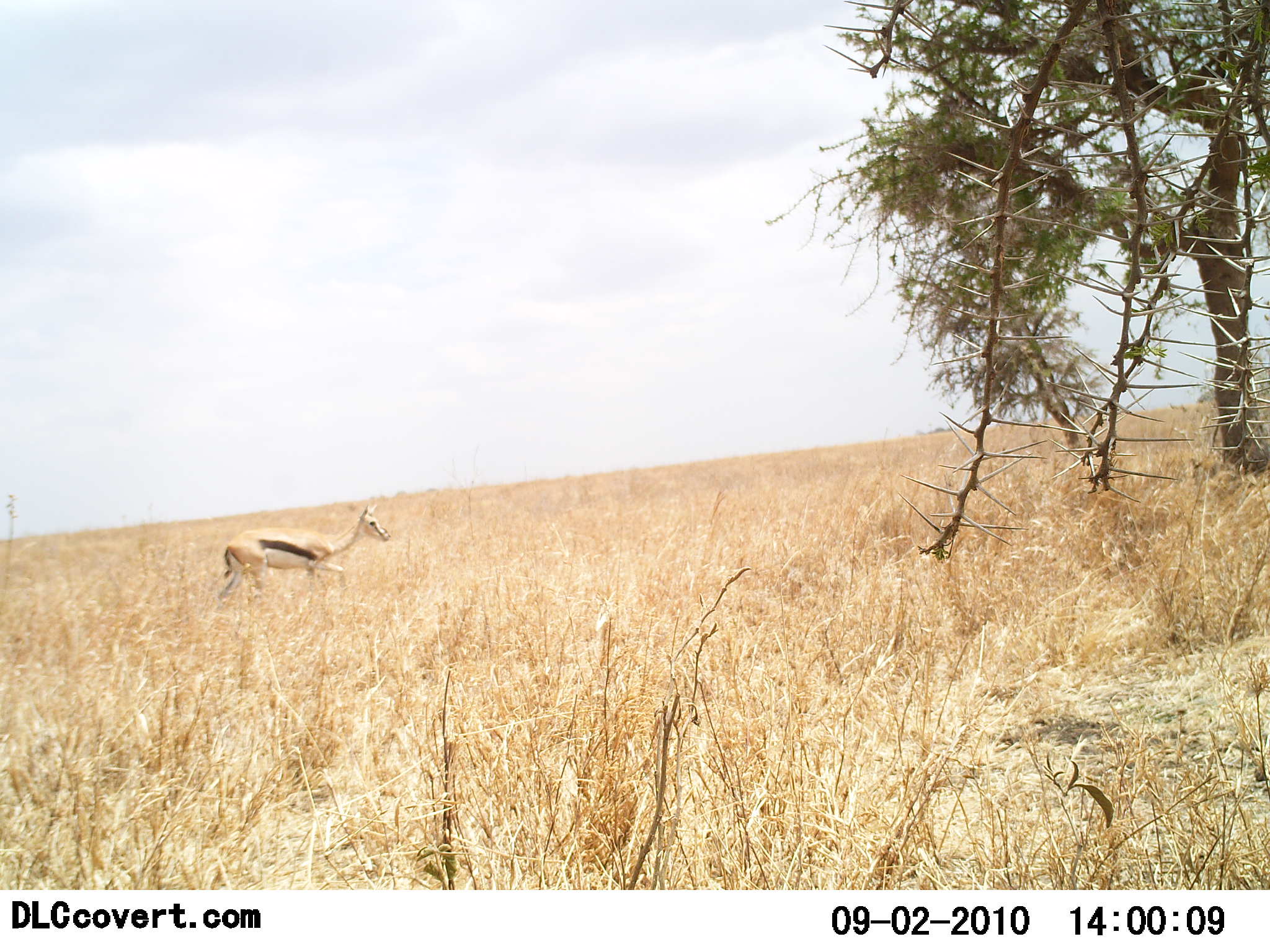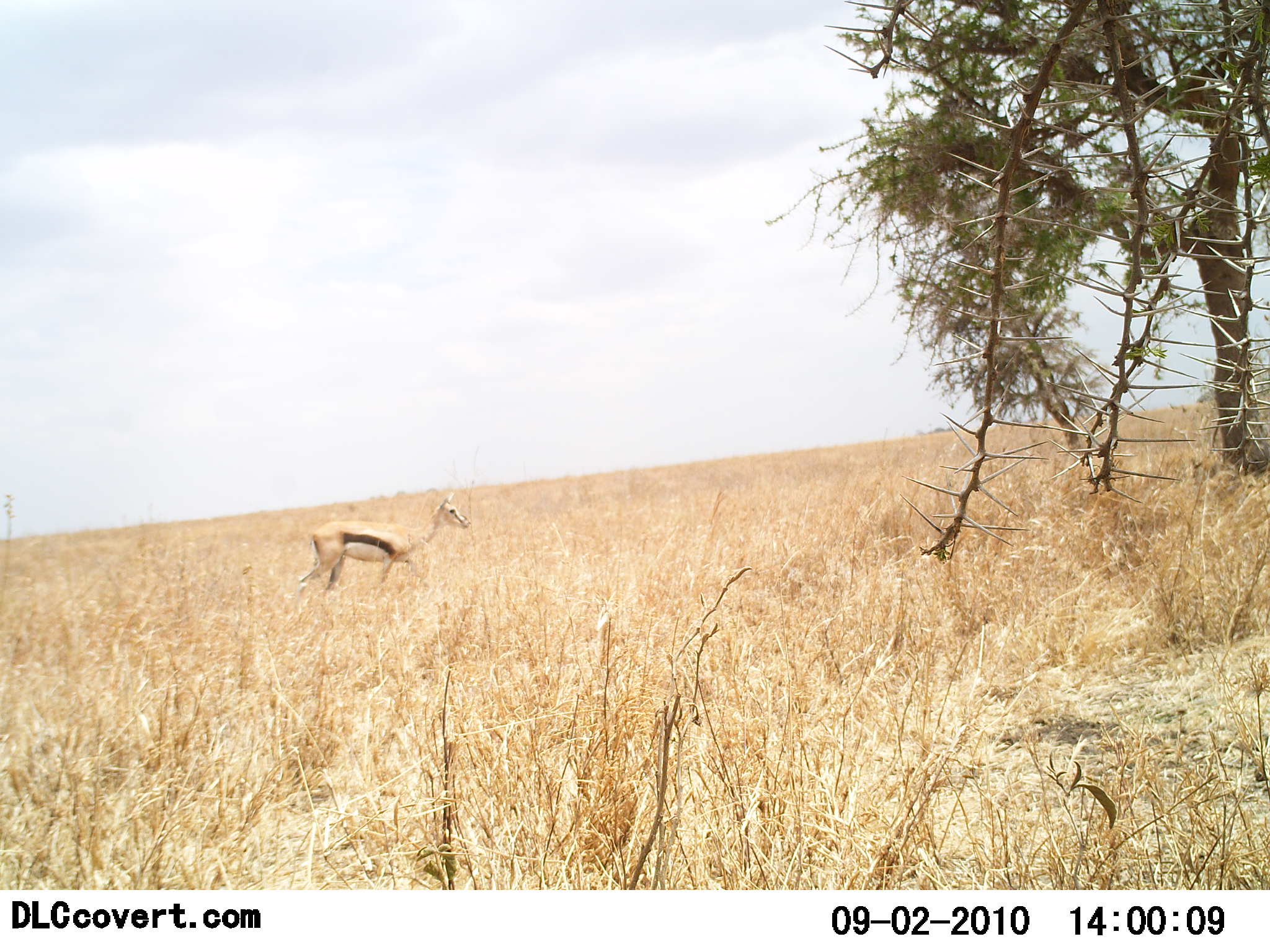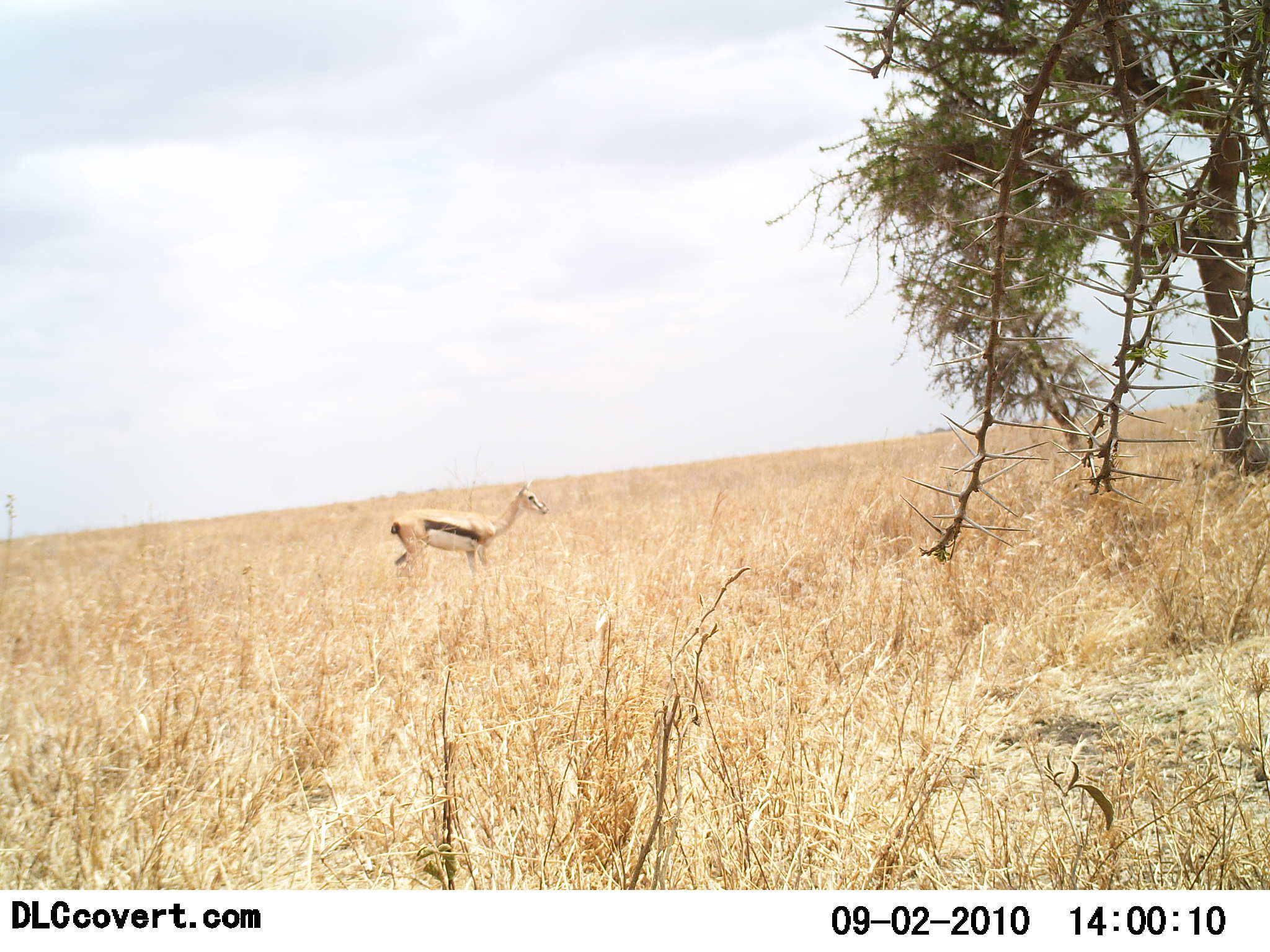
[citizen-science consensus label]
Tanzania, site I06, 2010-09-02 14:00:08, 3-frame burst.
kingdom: Animalia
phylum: Chordata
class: Mammalia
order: Artiodactyla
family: Bovidae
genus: Eudorcas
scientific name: Eudorcas thomsonii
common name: thomson's gazelle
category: gazellethomsons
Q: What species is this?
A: Gazellethomsons (thomson's gazelle) (Eudorcas thomsonii).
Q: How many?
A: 1.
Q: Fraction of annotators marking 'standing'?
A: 27%.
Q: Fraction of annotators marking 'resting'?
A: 0%.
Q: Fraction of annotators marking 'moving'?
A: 82%.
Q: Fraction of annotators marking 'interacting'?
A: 0%.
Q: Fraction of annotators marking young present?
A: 0%.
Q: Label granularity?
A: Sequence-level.